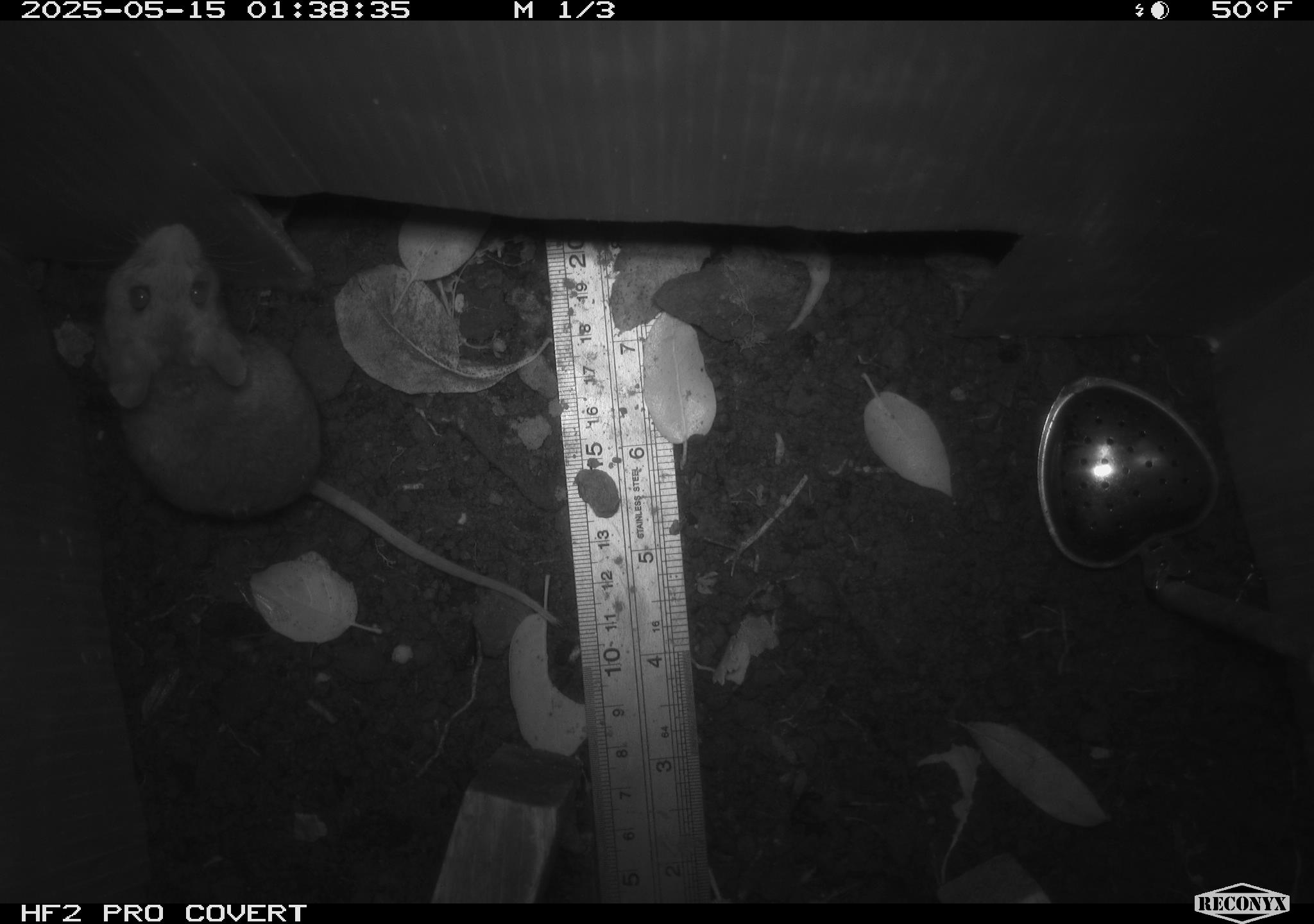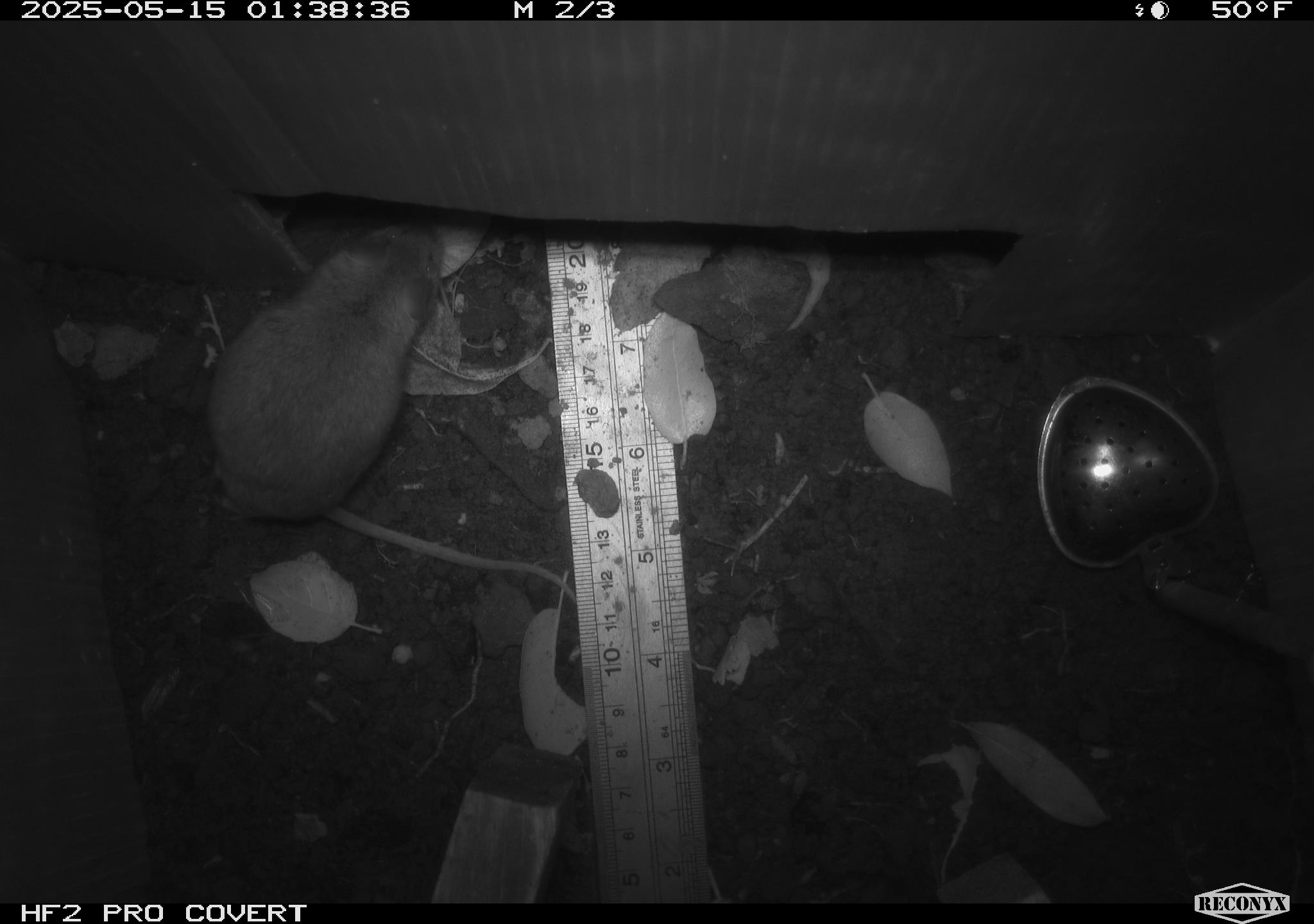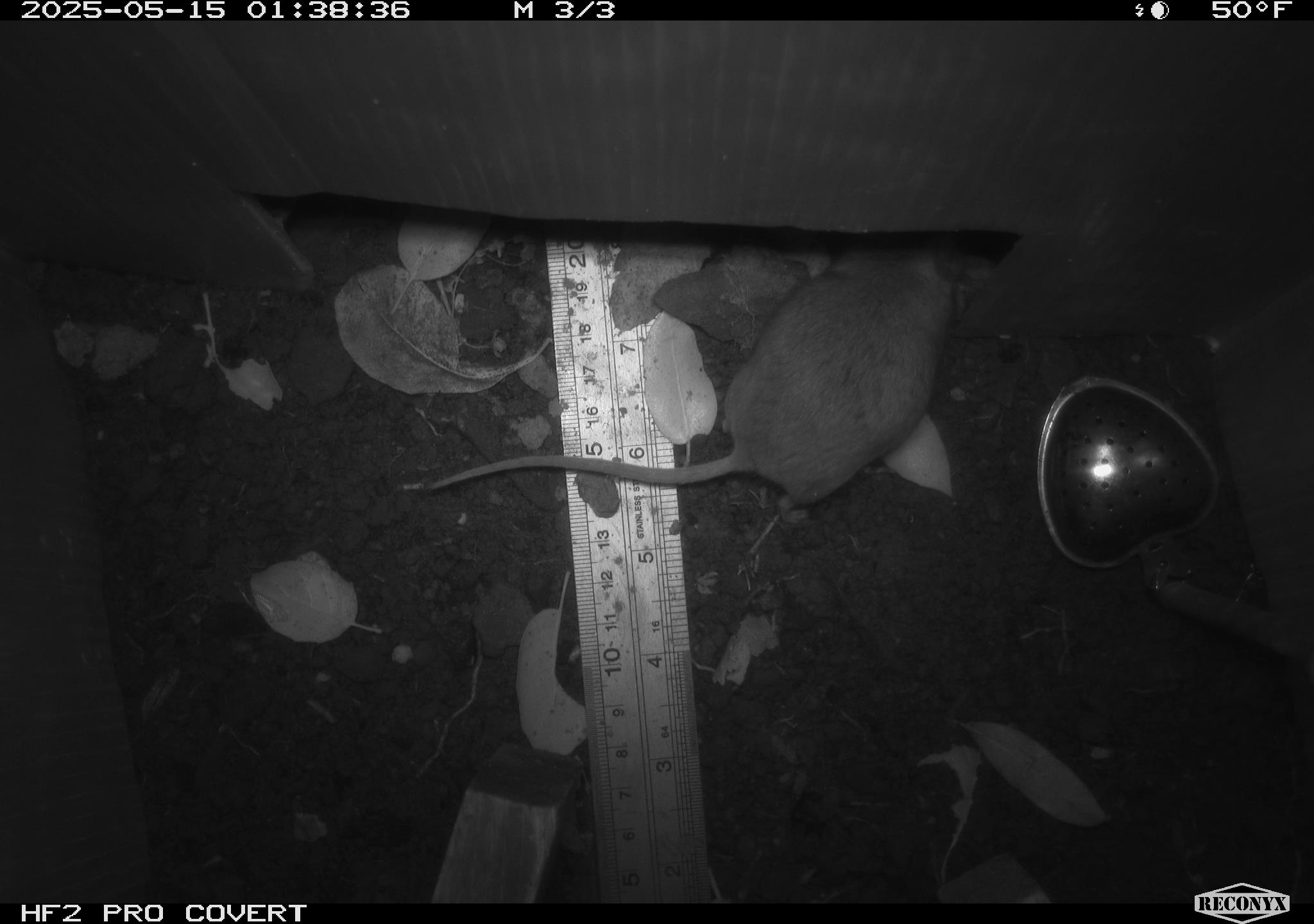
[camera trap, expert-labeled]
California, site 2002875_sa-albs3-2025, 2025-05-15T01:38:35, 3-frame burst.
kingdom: Animalia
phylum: Chordata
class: Mammalia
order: Rodentia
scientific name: Rodentia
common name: mouse species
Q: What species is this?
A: Mouse species (Rodentia).